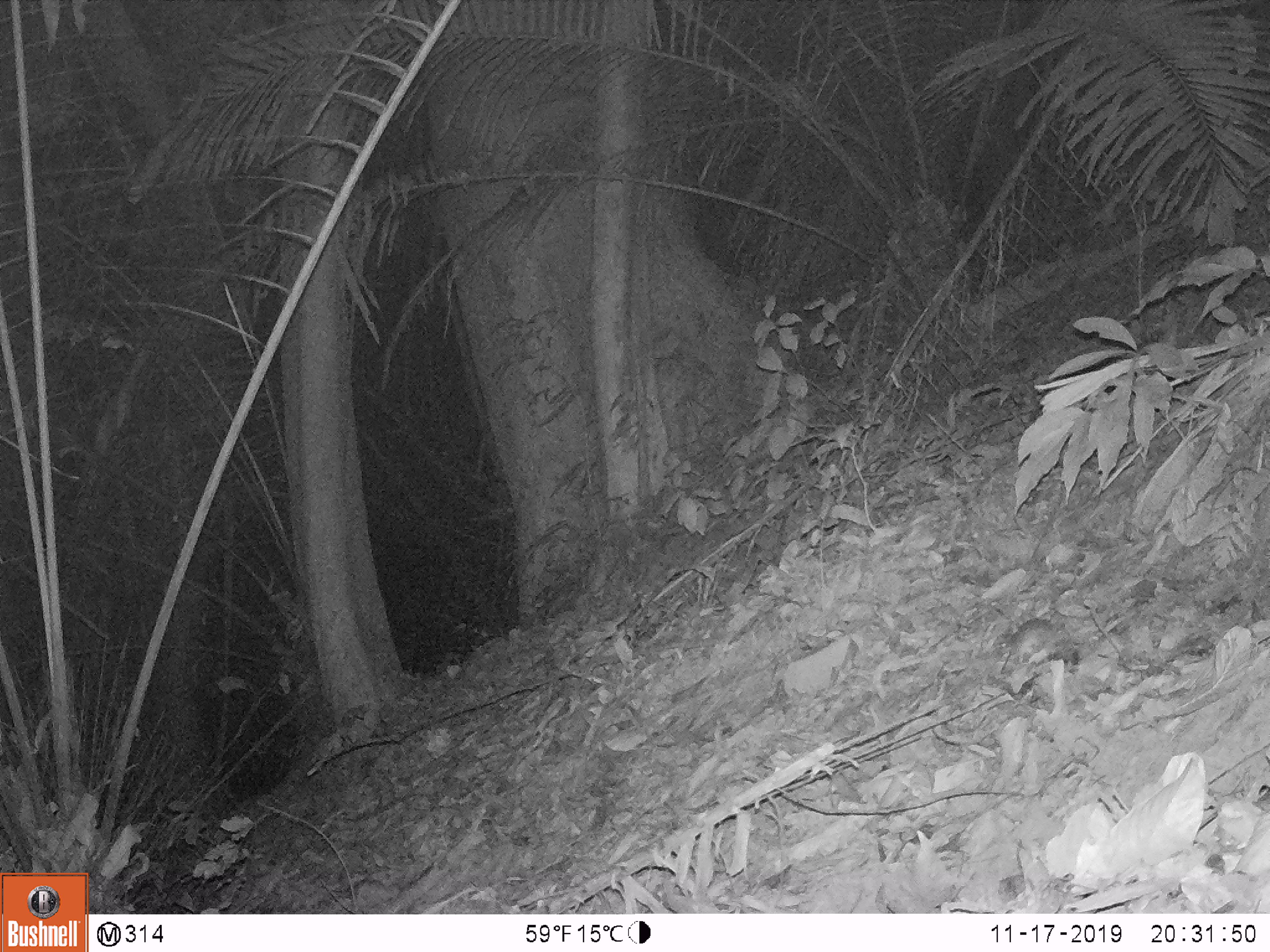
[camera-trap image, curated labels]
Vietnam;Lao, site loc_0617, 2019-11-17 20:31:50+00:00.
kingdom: Animalia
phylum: Chordata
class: Mammalia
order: Rodentia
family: Muridae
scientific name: Muridae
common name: old-world mice and rats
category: unidentified murid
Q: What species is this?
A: Unidentified murid (old-world mice and rats) (Muridae).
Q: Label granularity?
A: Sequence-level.